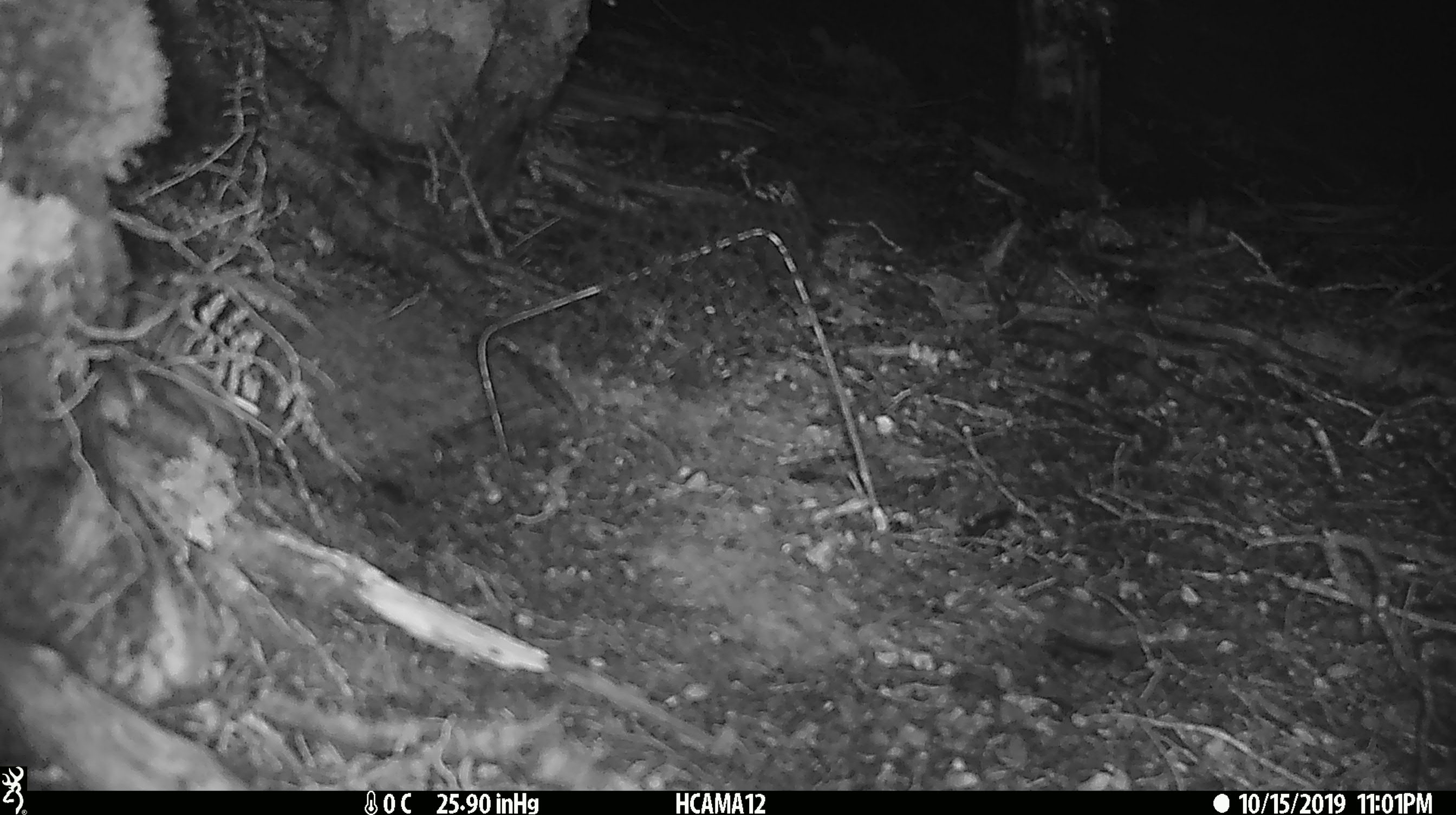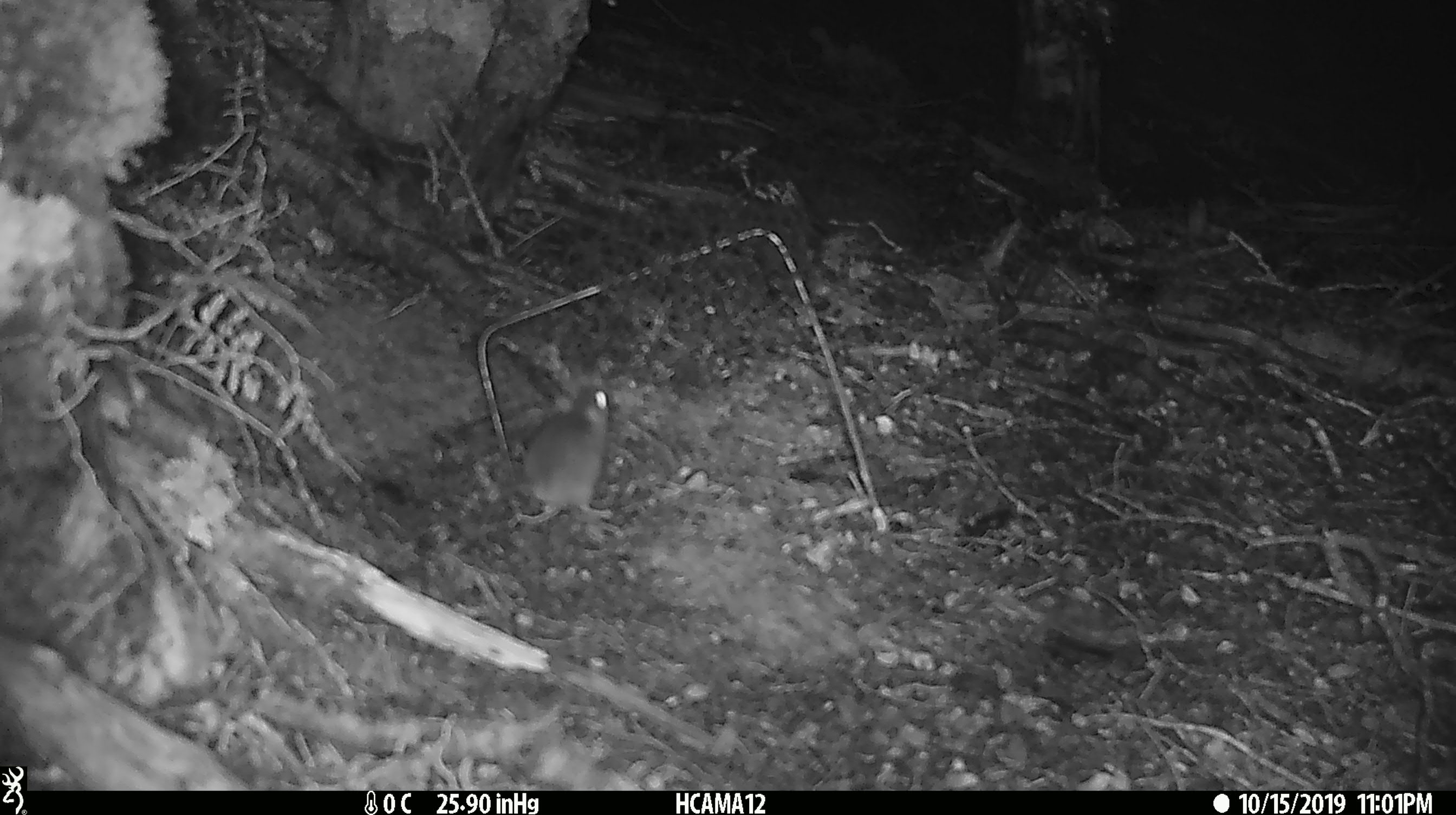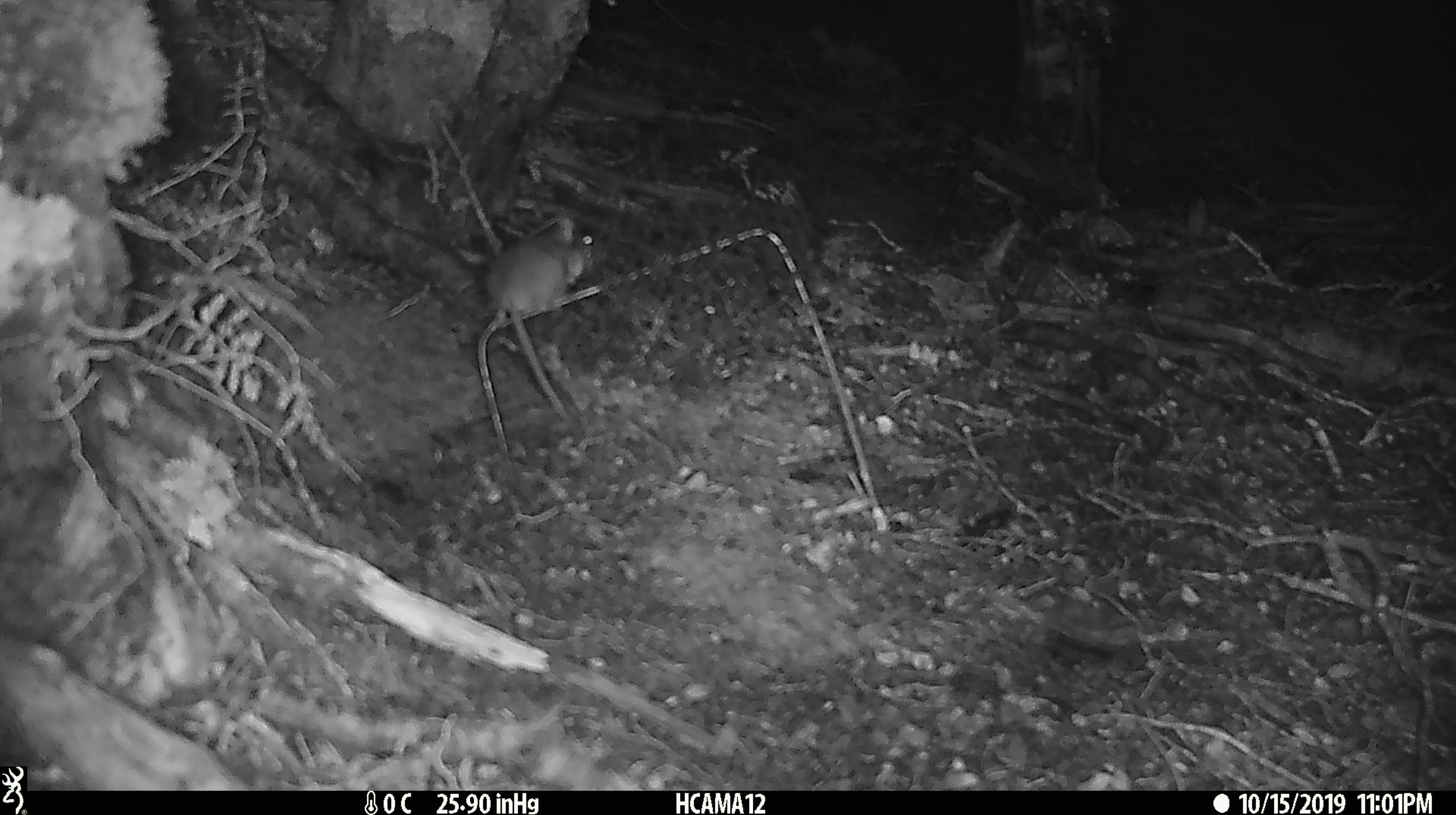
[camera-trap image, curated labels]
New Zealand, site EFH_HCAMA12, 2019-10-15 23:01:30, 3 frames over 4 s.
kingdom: Animalia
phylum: Chordata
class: Mammalia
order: Rodentia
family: Muridae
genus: Mus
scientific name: Mus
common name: mouse